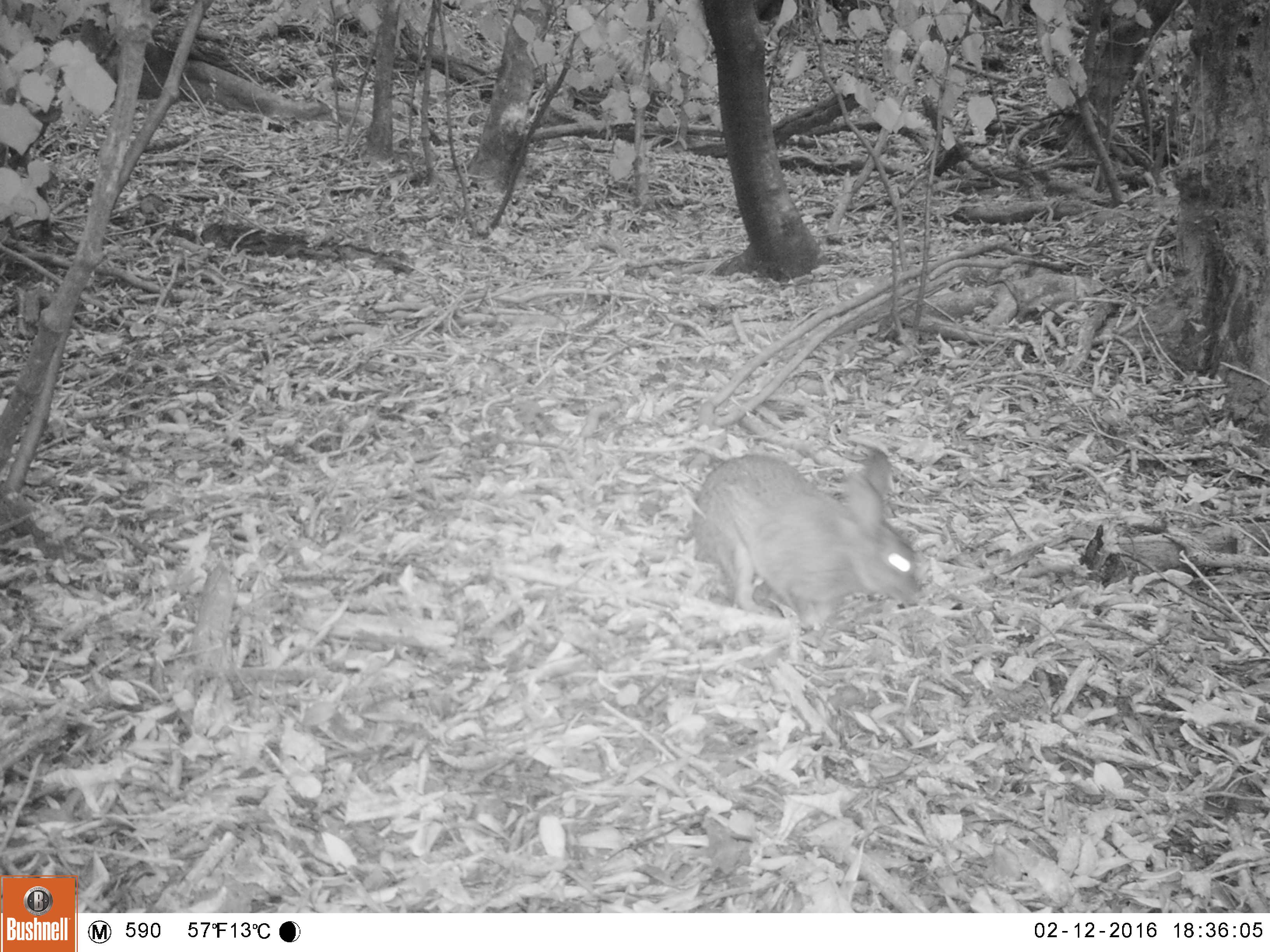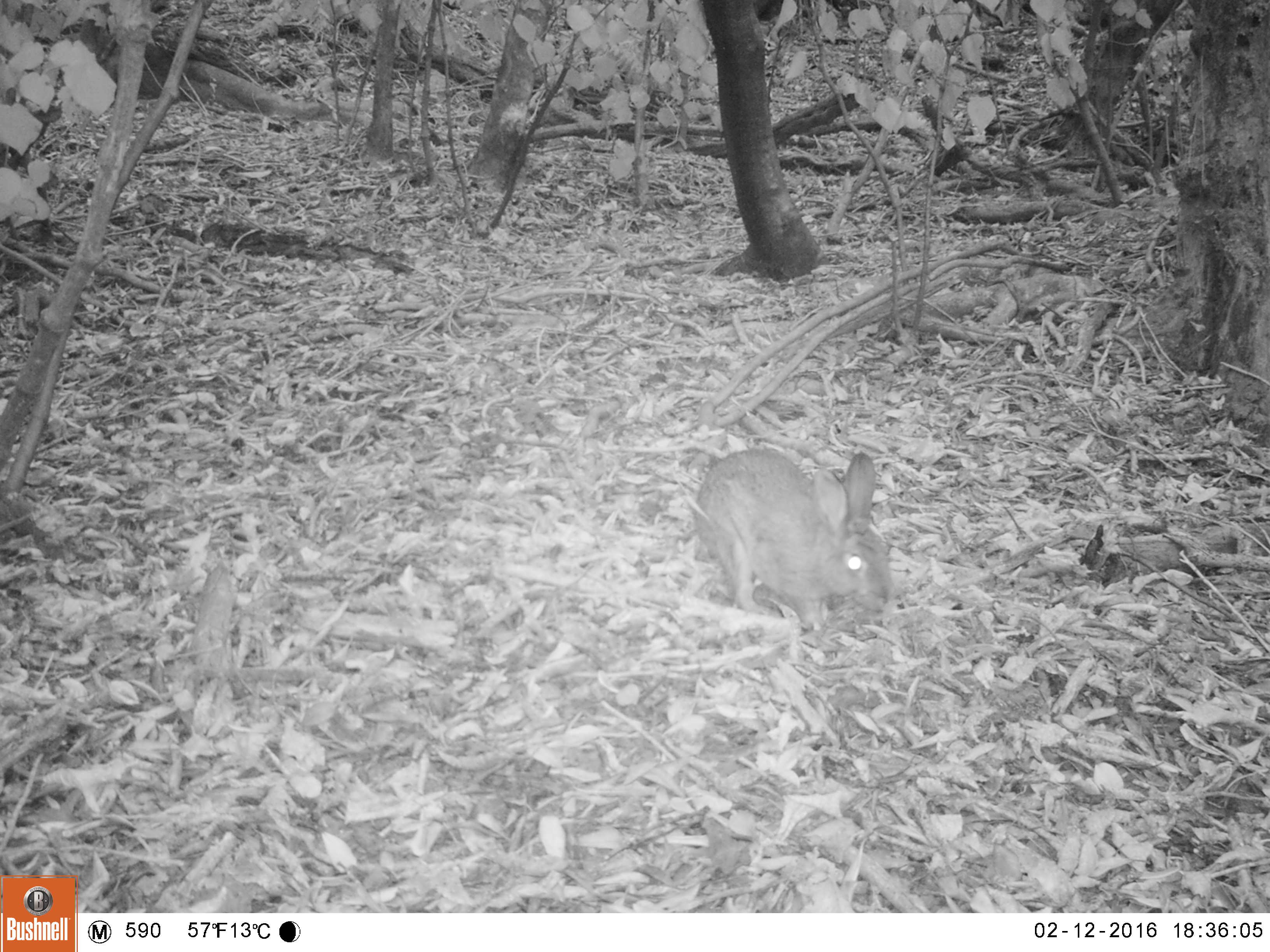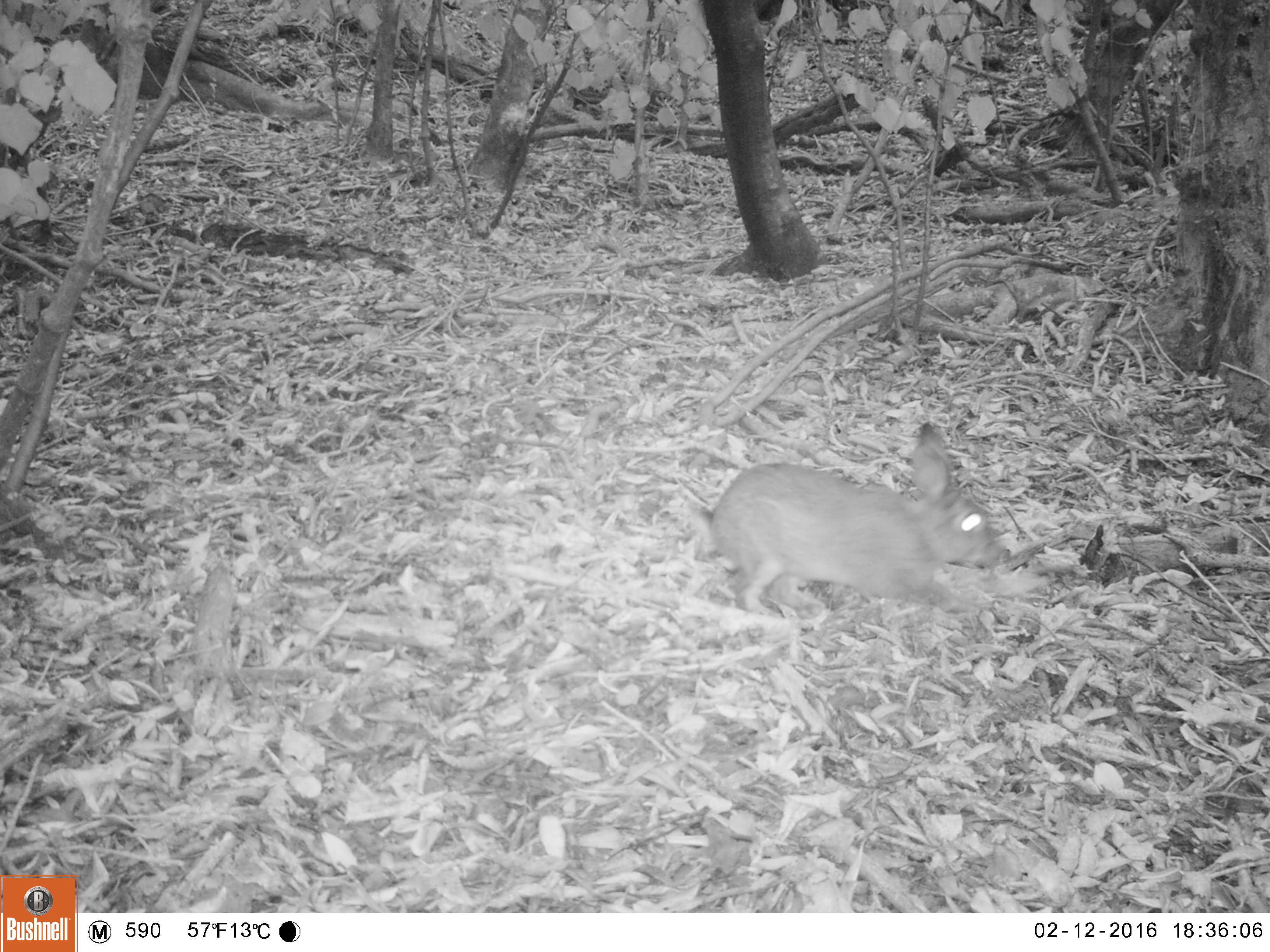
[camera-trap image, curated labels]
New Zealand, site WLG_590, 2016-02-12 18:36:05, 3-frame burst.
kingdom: Animalia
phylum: Chordata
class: Mammalia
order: Lagomorpha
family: Leporidae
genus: Oryctolagus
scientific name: Oryctolagus cuniculus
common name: european rabbit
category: rabbit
Rabbit (european rabbit) (Oryctolagus cuniculus).